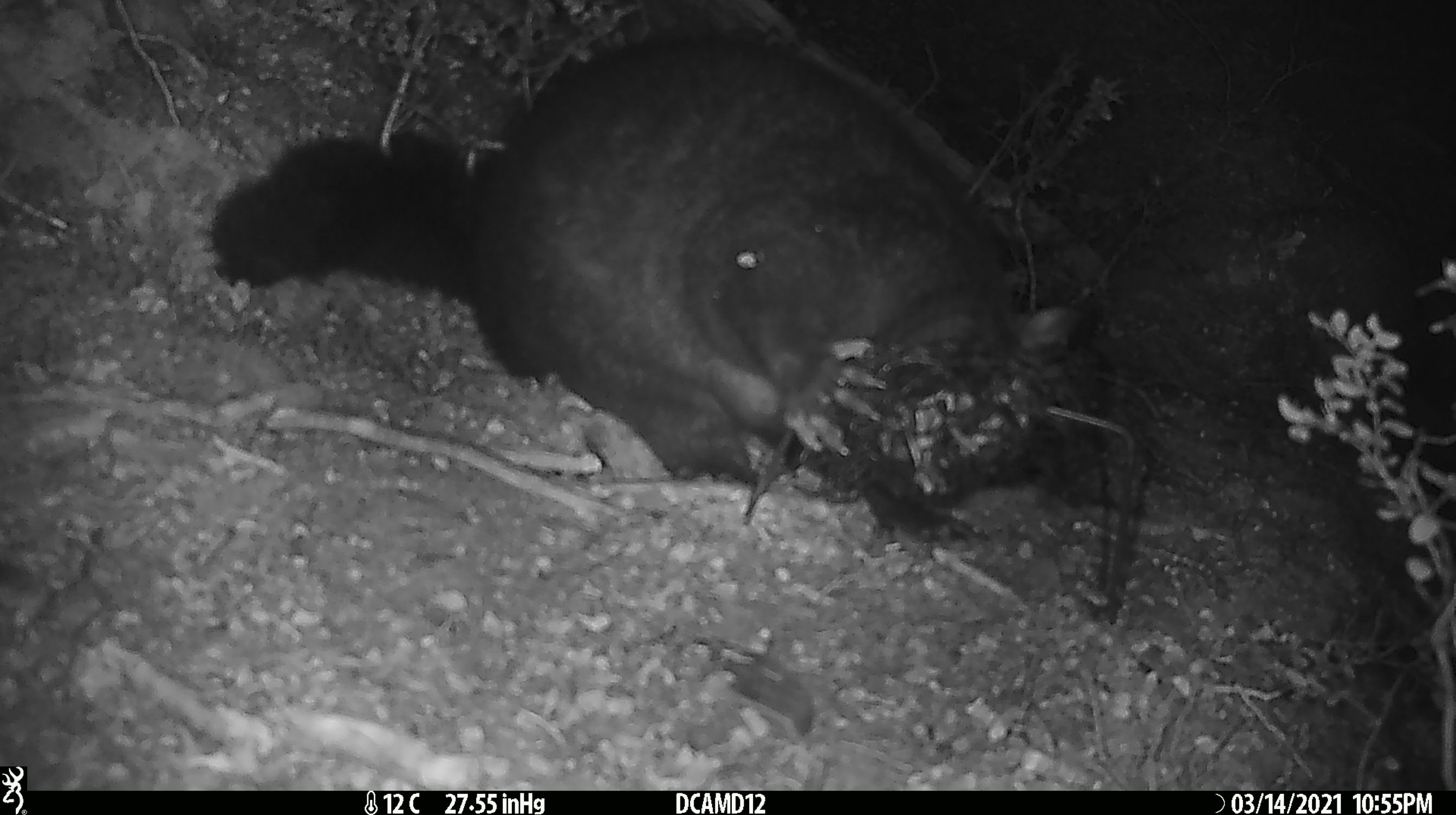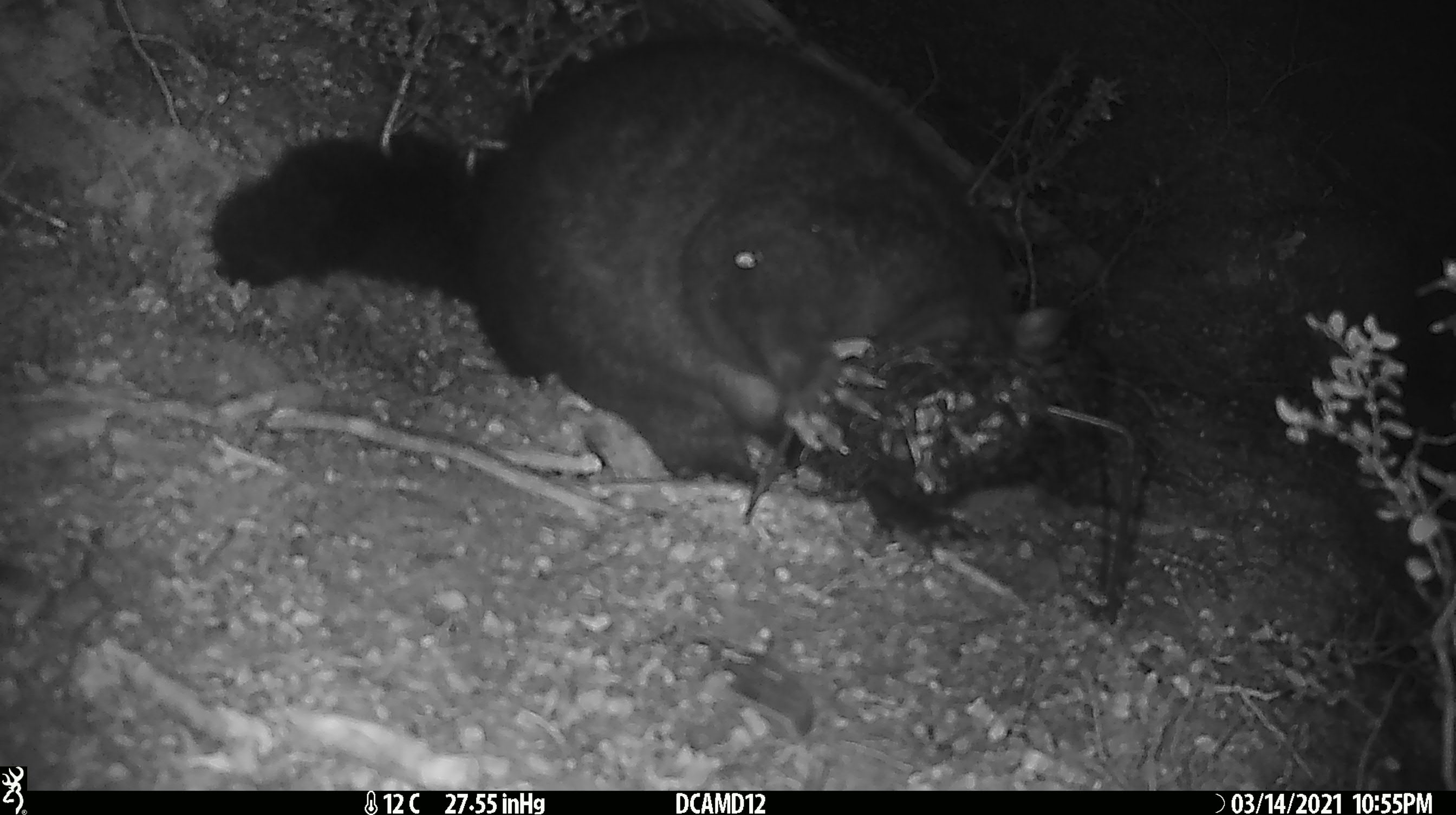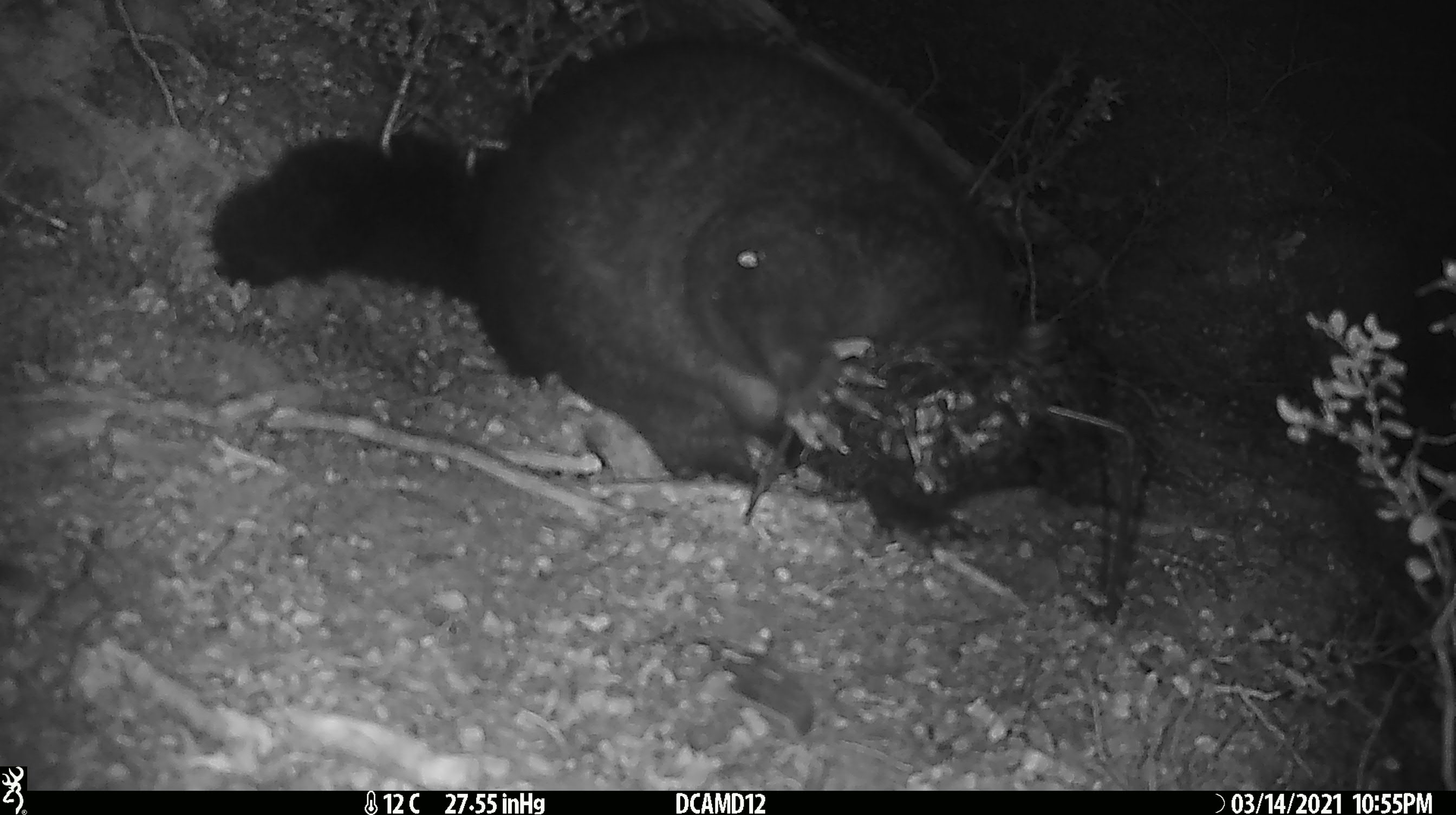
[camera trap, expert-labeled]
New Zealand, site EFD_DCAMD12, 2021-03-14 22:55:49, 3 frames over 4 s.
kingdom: Animalia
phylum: Chordata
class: Mammalia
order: Diprotodontia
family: Phalangeridae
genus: Trichosurus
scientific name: Trichosurus vulpecula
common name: common brushtail possum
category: possum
Possum (common brushtail possum) (Trichosurus vulpecula).